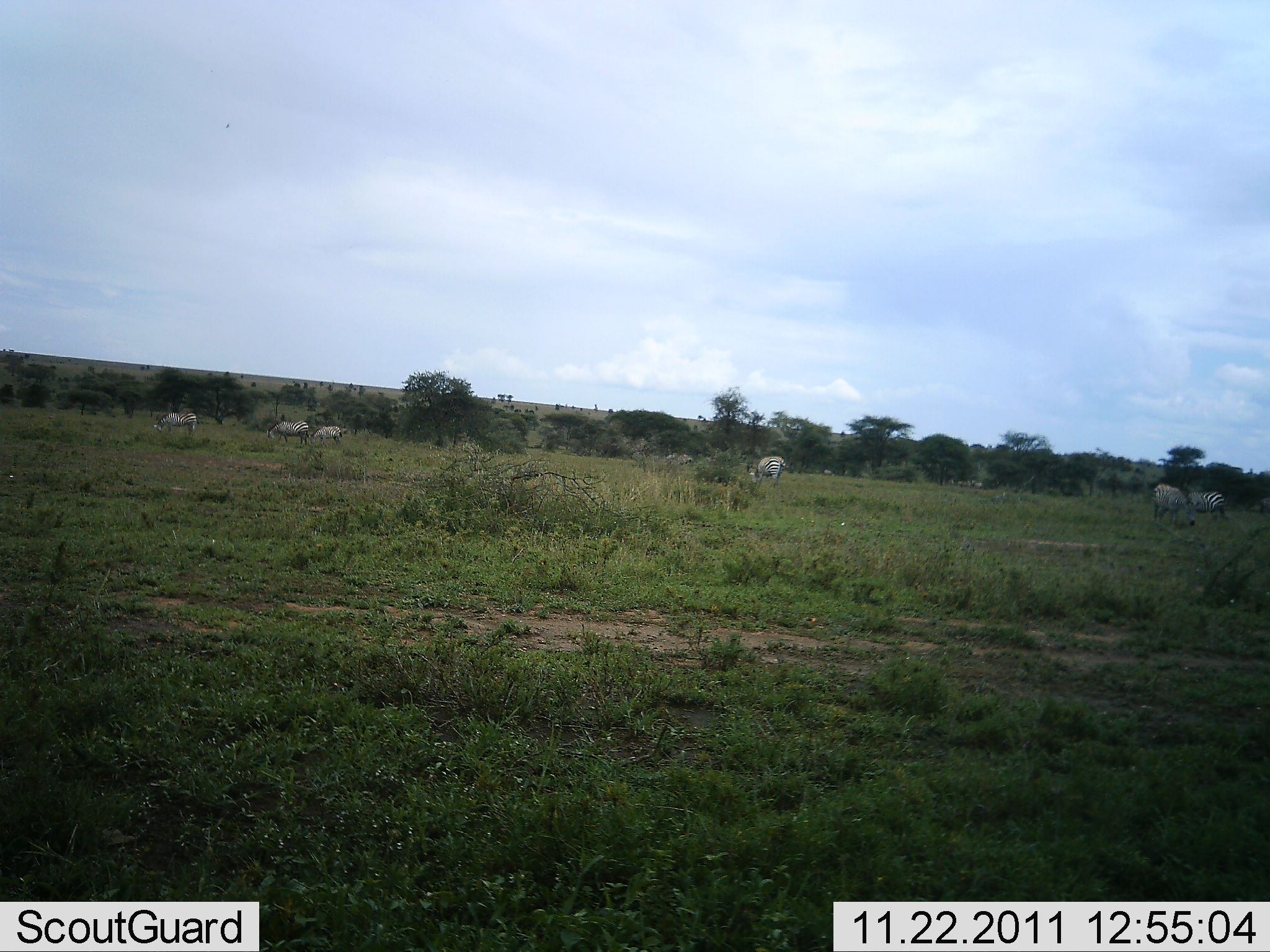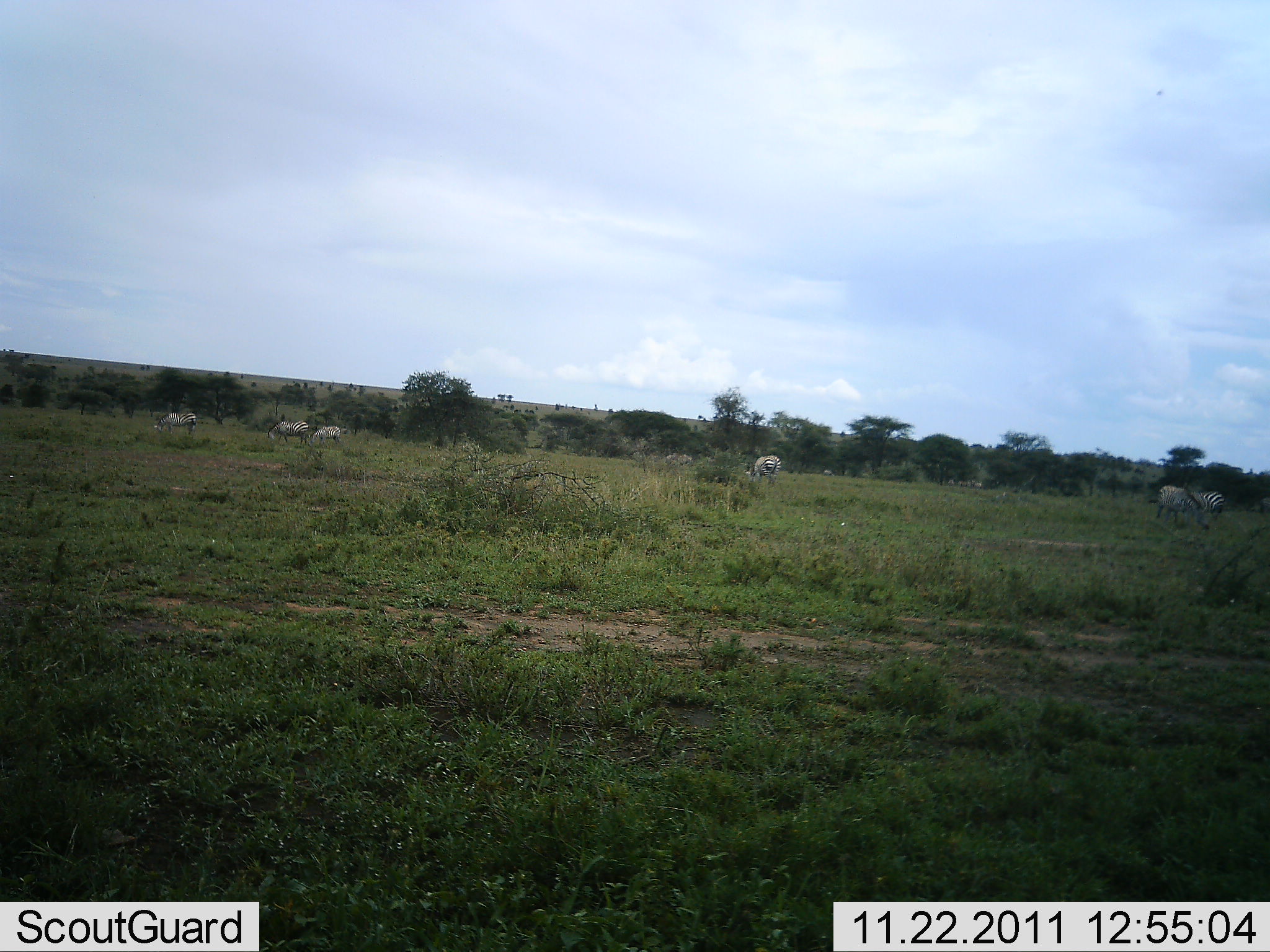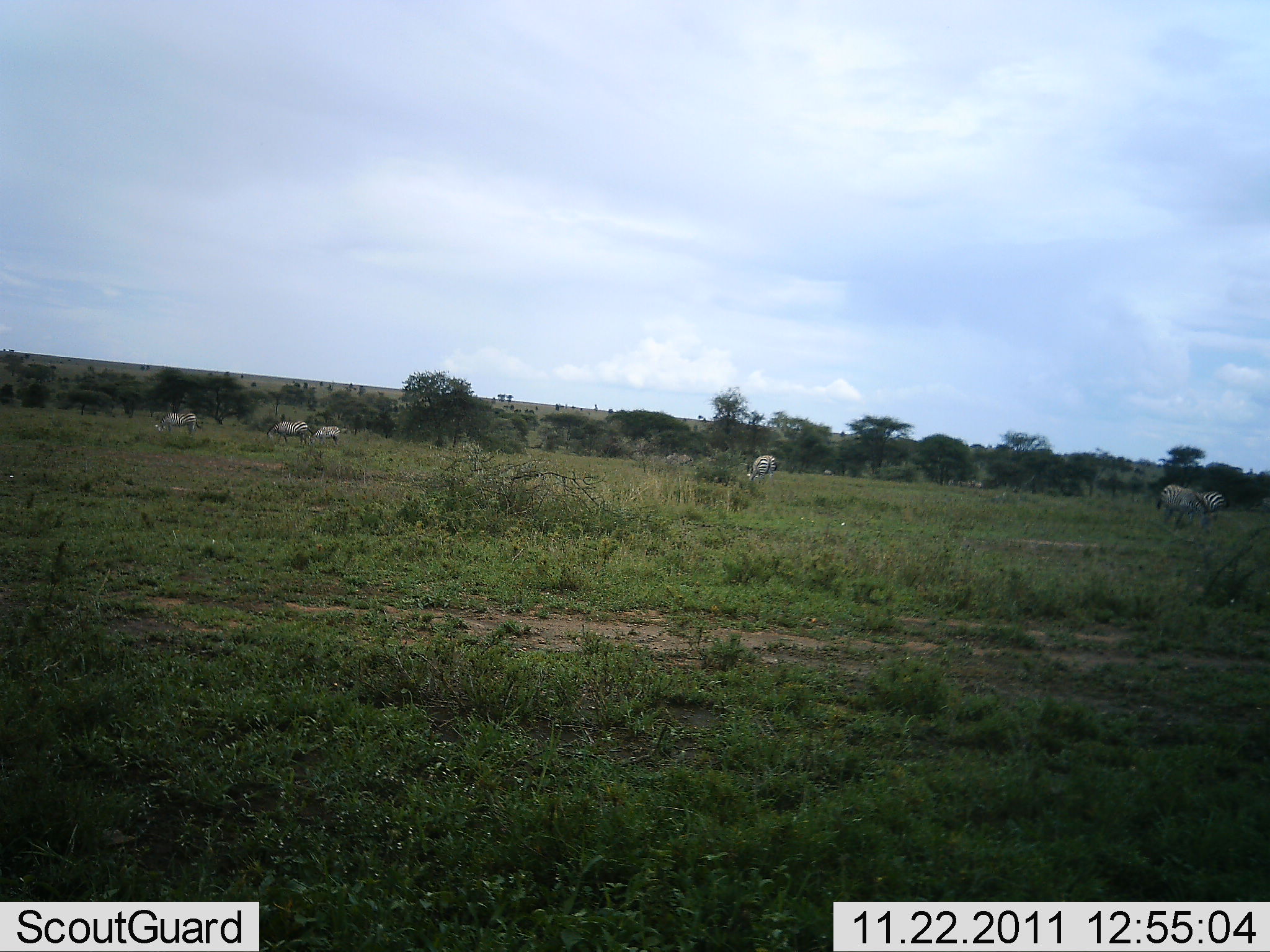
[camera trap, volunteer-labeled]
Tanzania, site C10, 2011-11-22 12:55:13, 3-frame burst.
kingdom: Animalia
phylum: Chordata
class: Mammalia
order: Perissodactyla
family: Equidae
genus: Equus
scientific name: Equus quagga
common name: plains zebra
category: zebra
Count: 6.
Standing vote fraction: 33%.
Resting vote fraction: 0%.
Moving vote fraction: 8%.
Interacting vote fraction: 0%.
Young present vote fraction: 0%.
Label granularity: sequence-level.